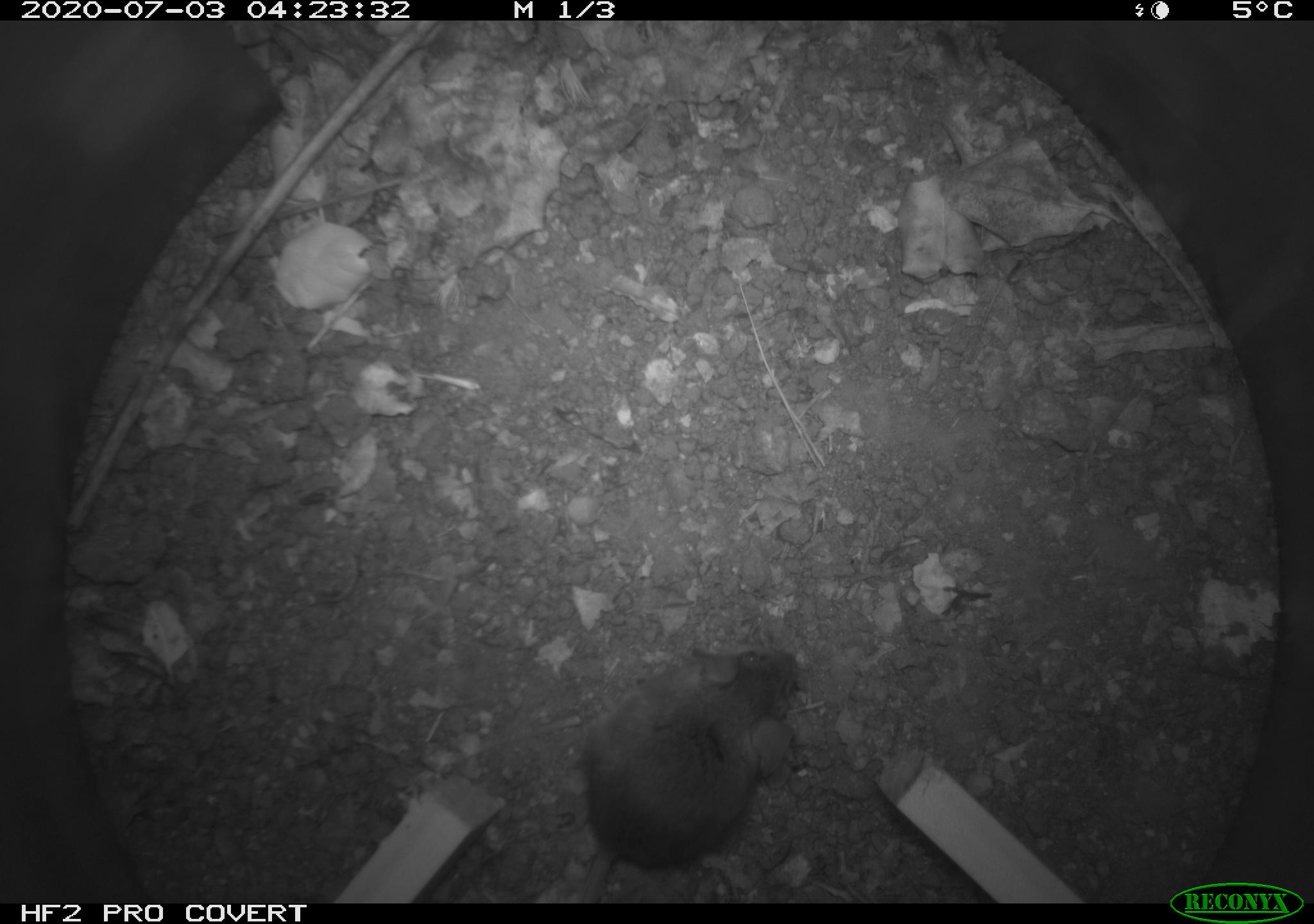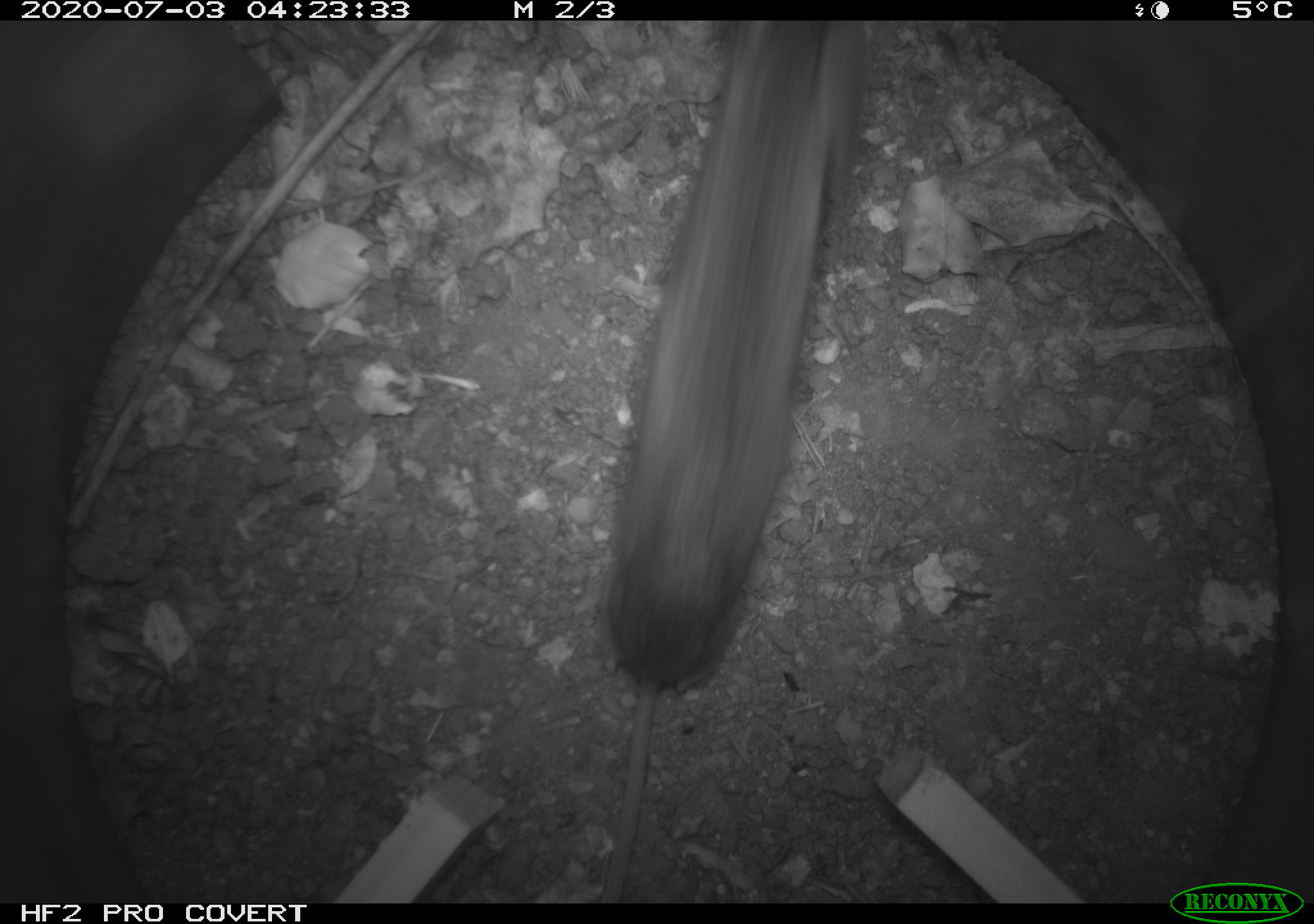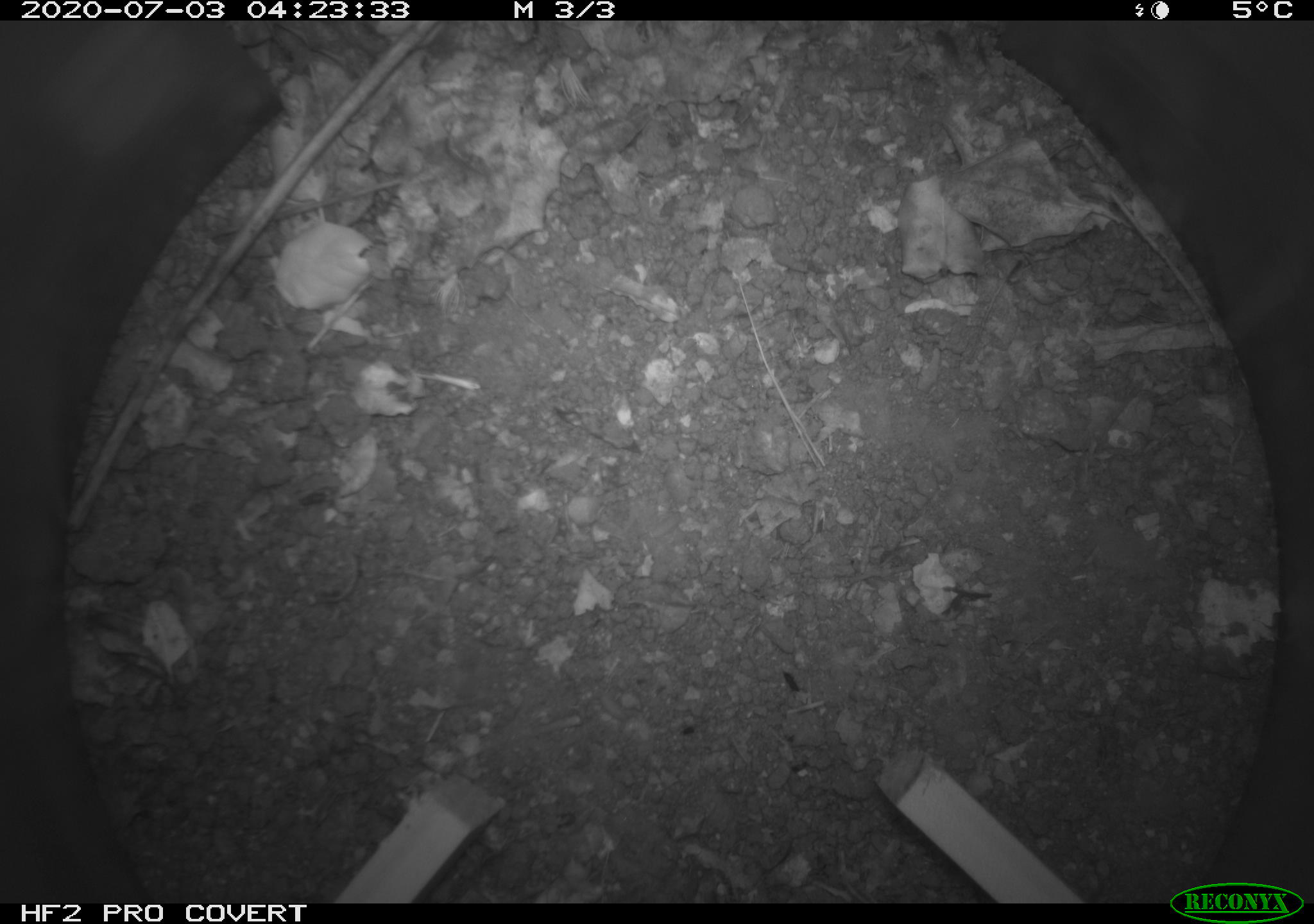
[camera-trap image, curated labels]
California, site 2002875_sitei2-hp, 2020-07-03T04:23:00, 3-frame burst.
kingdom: Animalia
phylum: Chordata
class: Mammalia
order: Rodentia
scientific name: Rodentia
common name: rodent